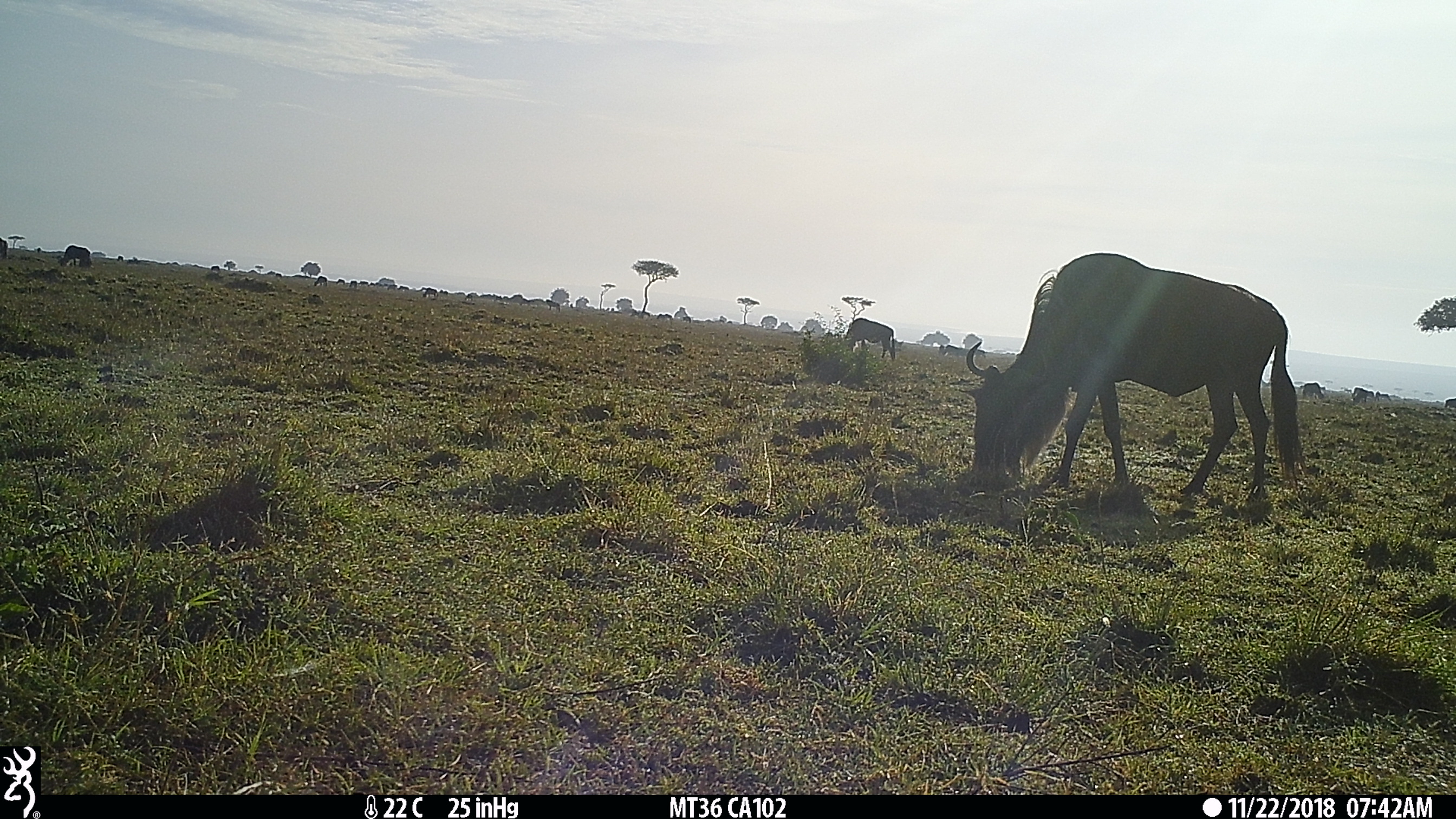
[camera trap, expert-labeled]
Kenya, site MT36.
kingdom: Animalia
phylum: Chordata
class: Mammalia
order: Artiodactyla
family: Bovidae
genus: Connochaetes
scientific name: Connochaetes taurinus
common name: blue wildebeest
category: wildebeest